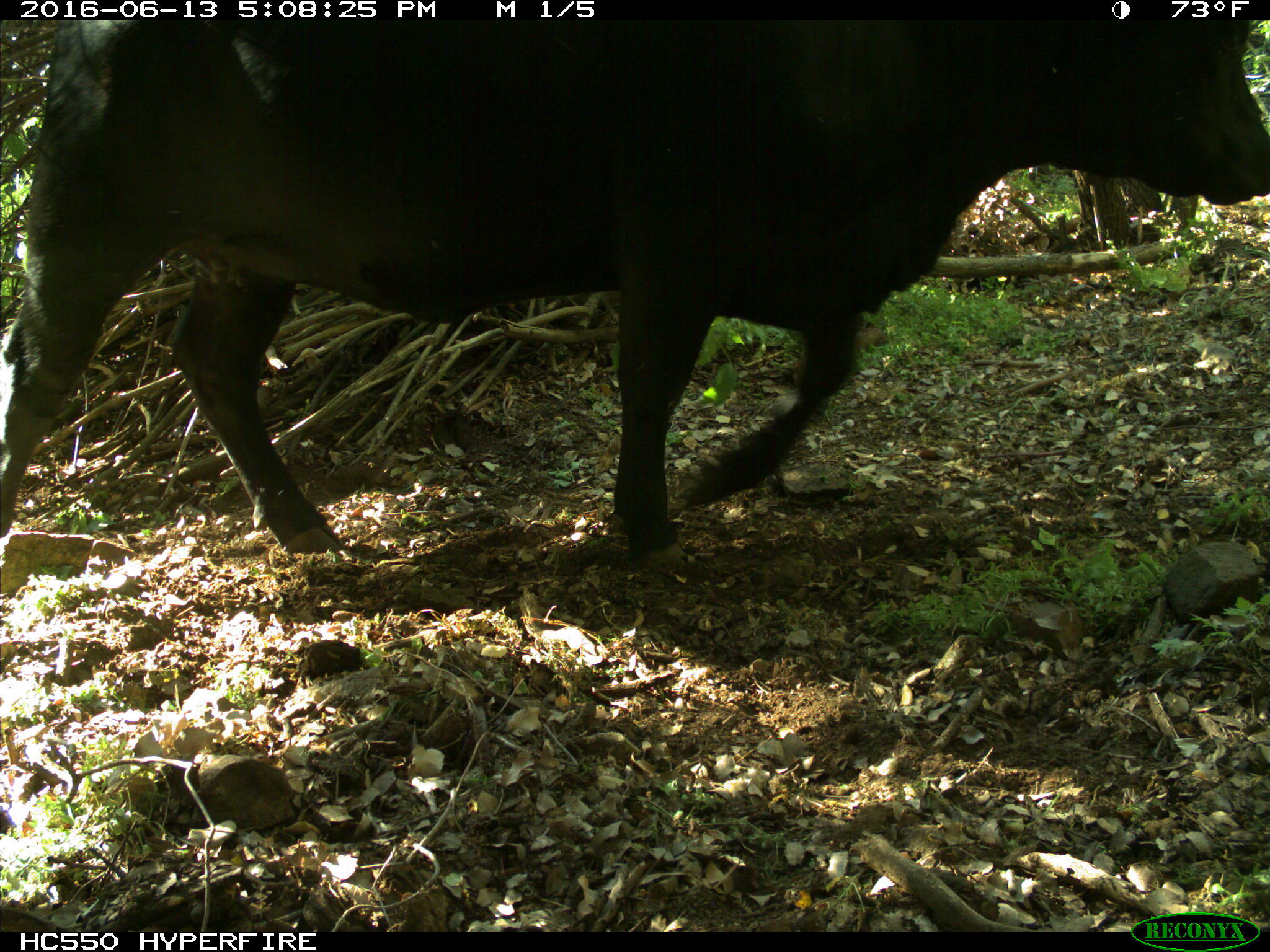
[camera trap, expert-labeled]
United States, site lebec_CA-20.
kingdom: Animalia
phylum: Chordata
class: Mammalia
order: Artiodactyla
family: Bovidae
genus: Bos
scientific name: Bos taurus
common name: domestic cow